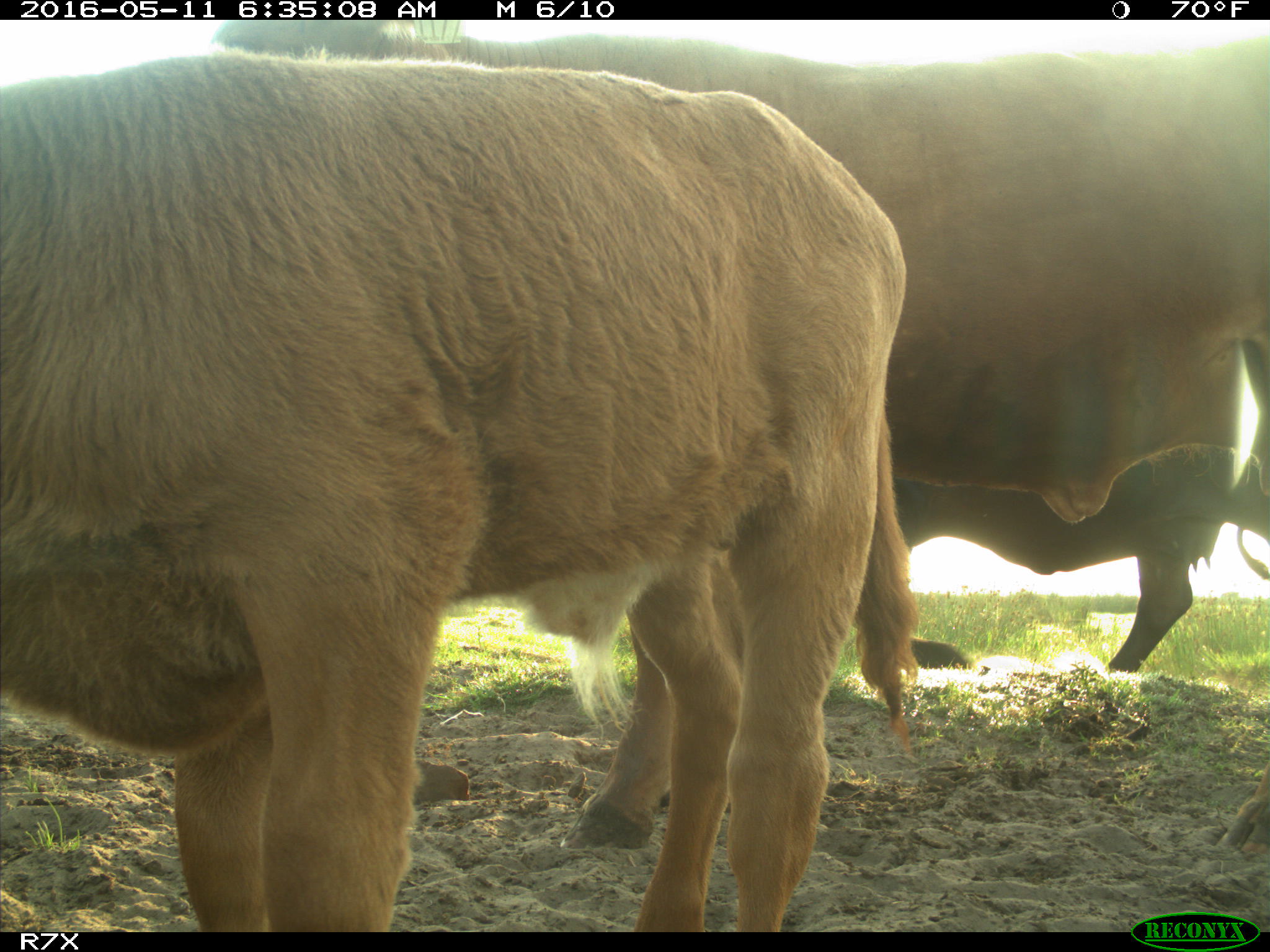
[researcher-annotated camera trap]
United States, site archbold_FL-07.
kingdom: Animalia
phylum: Chordata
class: Mammalia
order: Artiodactyla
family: Bovidae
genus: Bos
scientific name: Bos taurus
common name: domestic cow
Bos taurus (domestic cow).